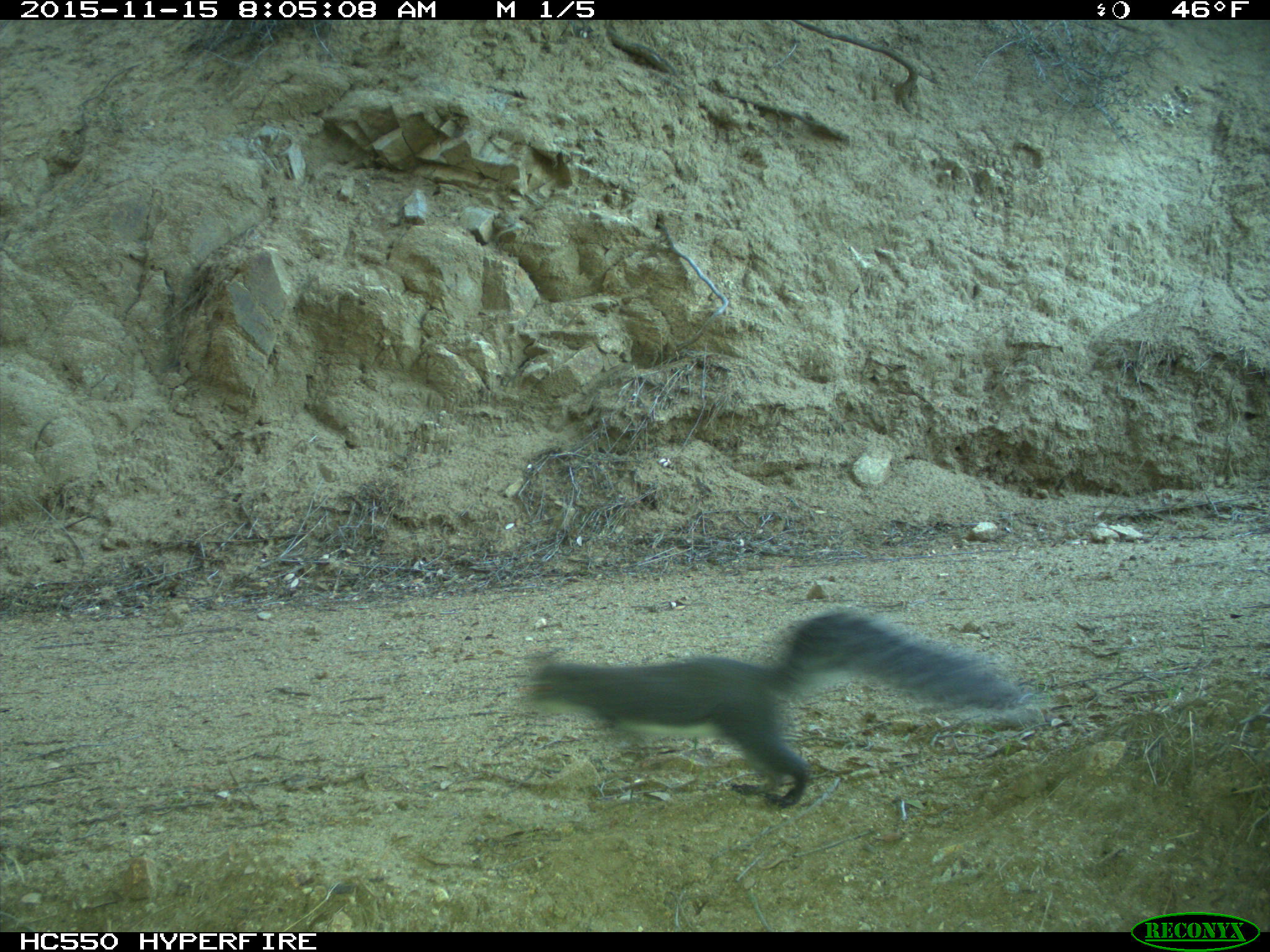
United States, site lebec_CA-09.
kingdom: Animalia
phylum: Chordata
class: Mammalia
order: Rodentia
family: Sciuridae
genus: Sciurus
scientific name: Sciurus carolinensis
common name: eastern gray squirrel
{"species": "Sciurus carolinensis (eastern gray squirrel)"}